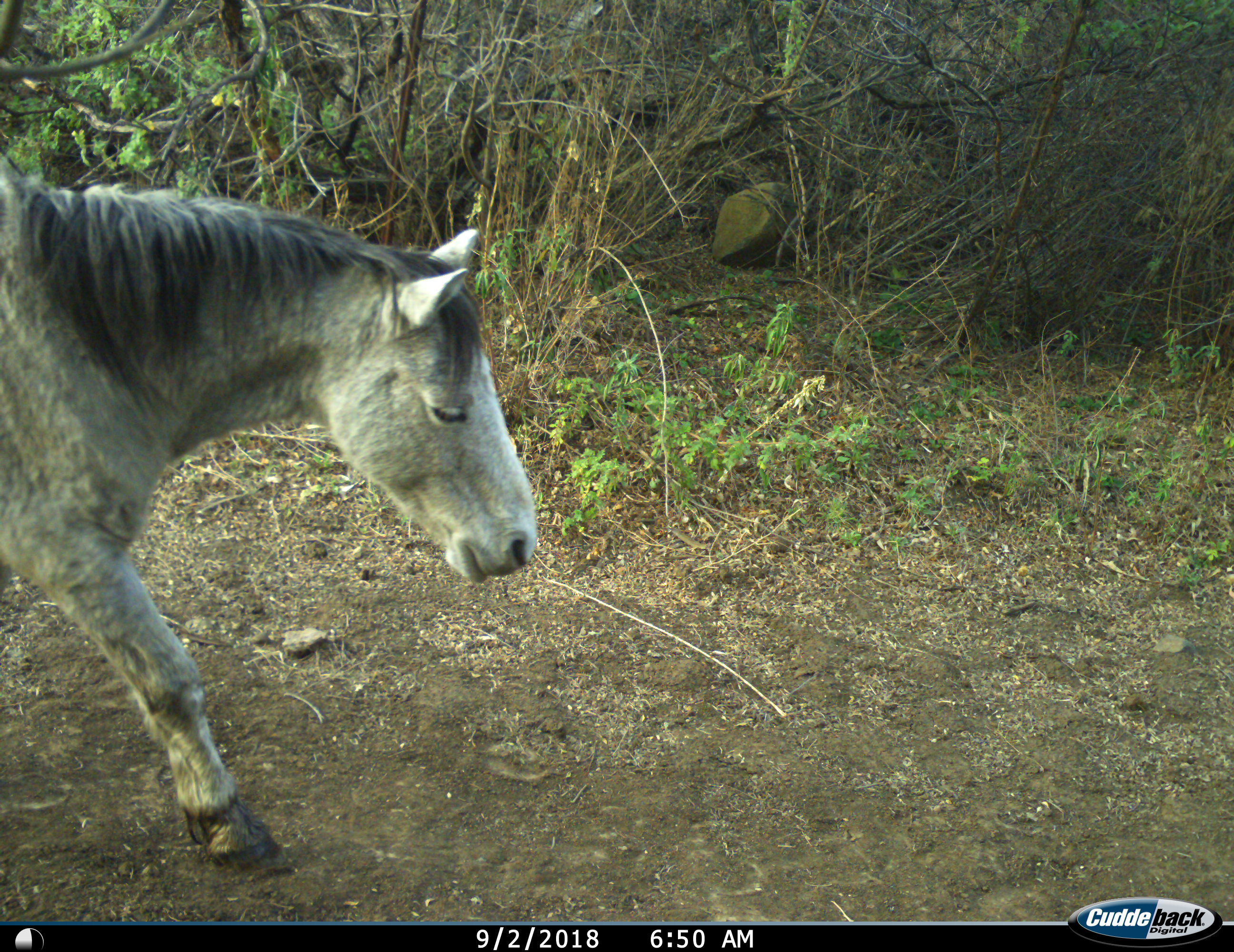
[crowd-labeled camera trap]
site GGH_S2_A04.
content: unidentified animal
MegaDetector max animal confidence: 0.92